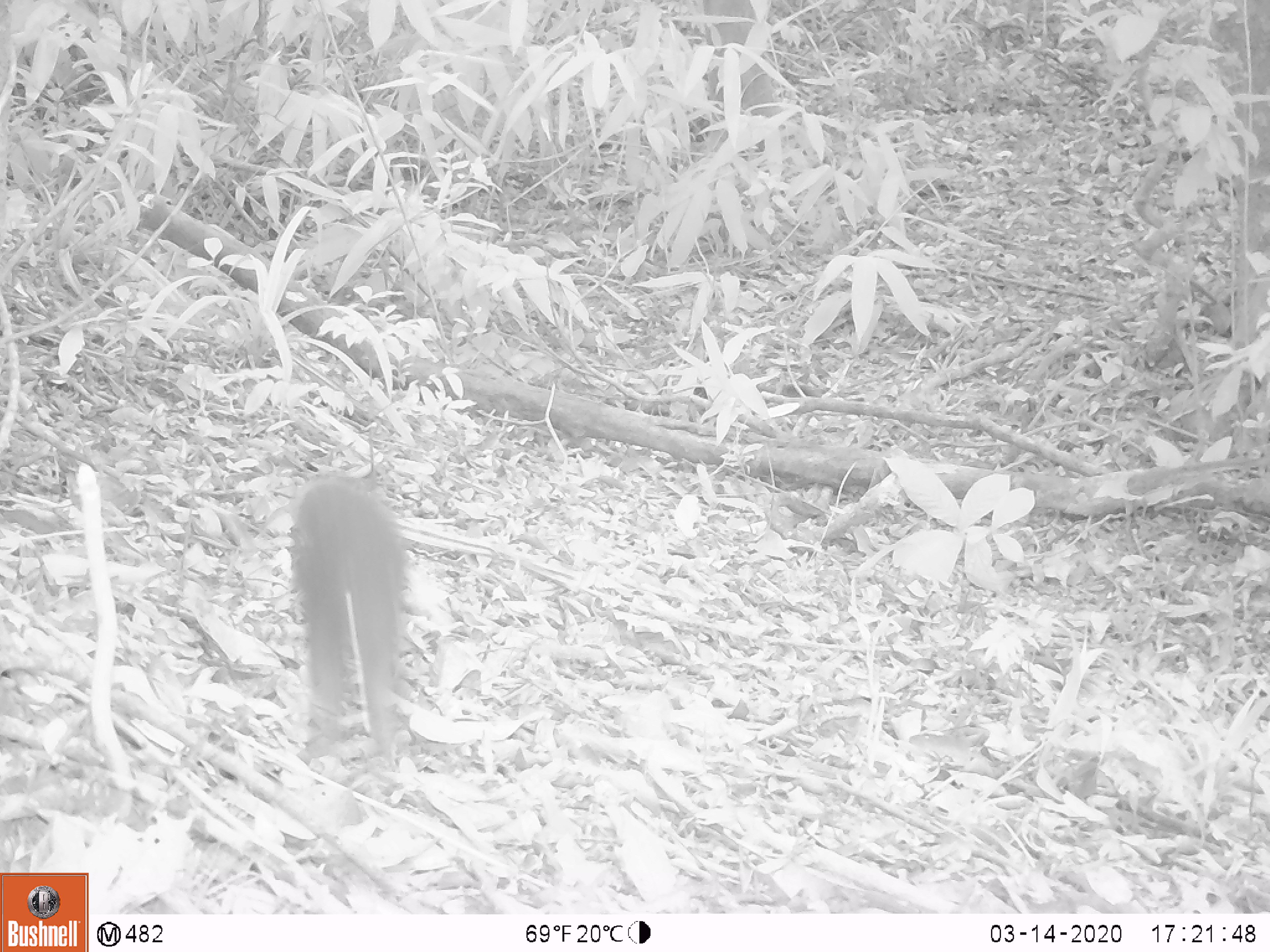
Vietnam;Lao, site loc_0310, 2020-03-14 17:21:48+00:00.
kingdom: Animalia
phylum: Chordata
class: Mammalia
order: Rodentia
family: Sciuridae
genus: Callosciurus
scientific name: Callosciurus erythraeus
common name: pallas's squirrel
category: pallass squirrel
Pallass squirrel (pallas's squirrel) (Callosciurus erythraeus). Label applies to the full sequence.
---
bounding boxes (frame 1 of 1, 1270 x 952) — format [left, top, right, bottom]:
pallass squirrel: [288, 475, 407, 766]